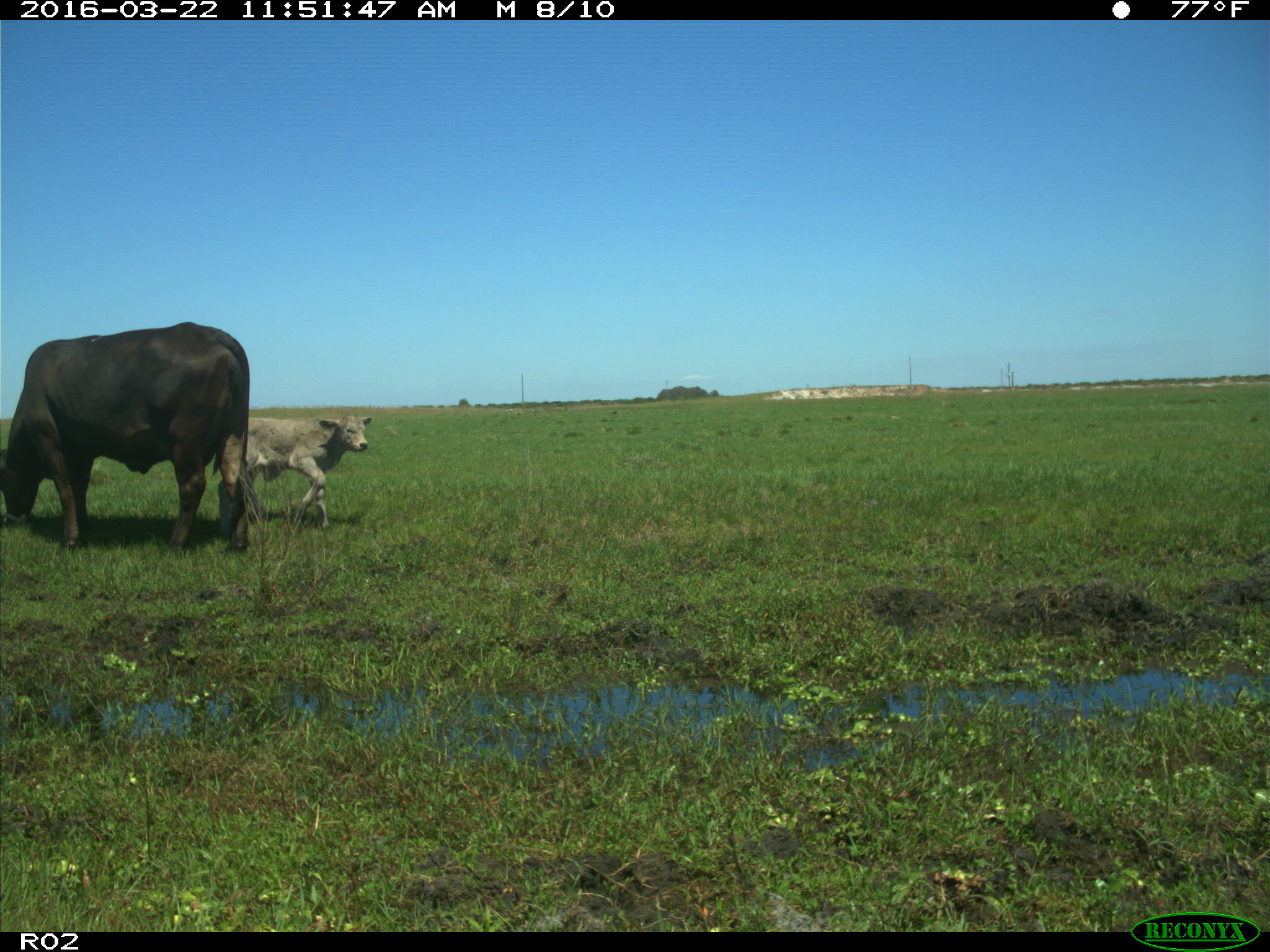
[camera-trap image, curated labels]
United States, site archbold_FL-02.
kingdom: Animalia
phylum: Chordata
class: Mammalia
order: Artiodactyla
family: Bovidae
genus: Bos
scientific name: Bos taurus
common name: domestic cow